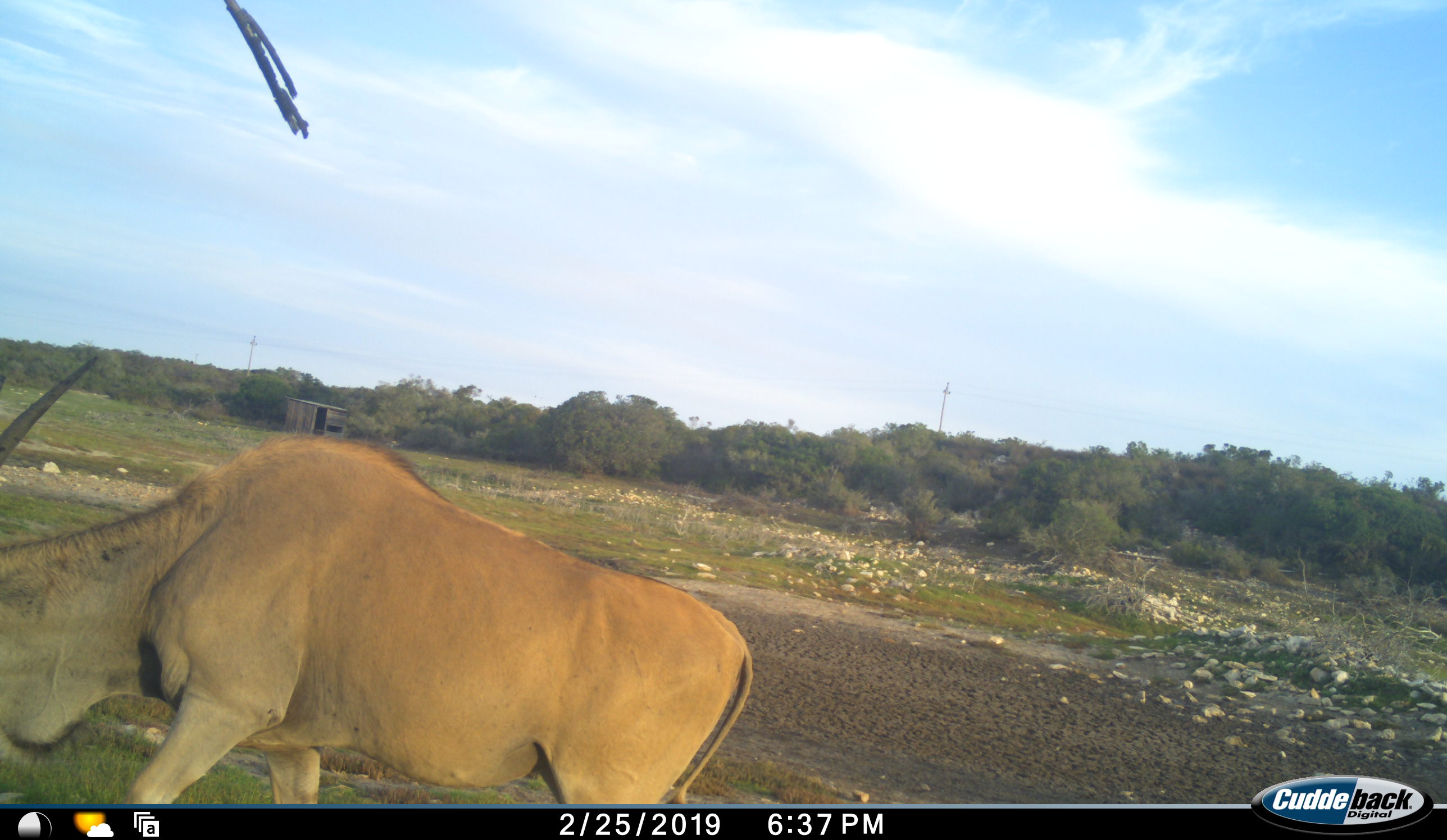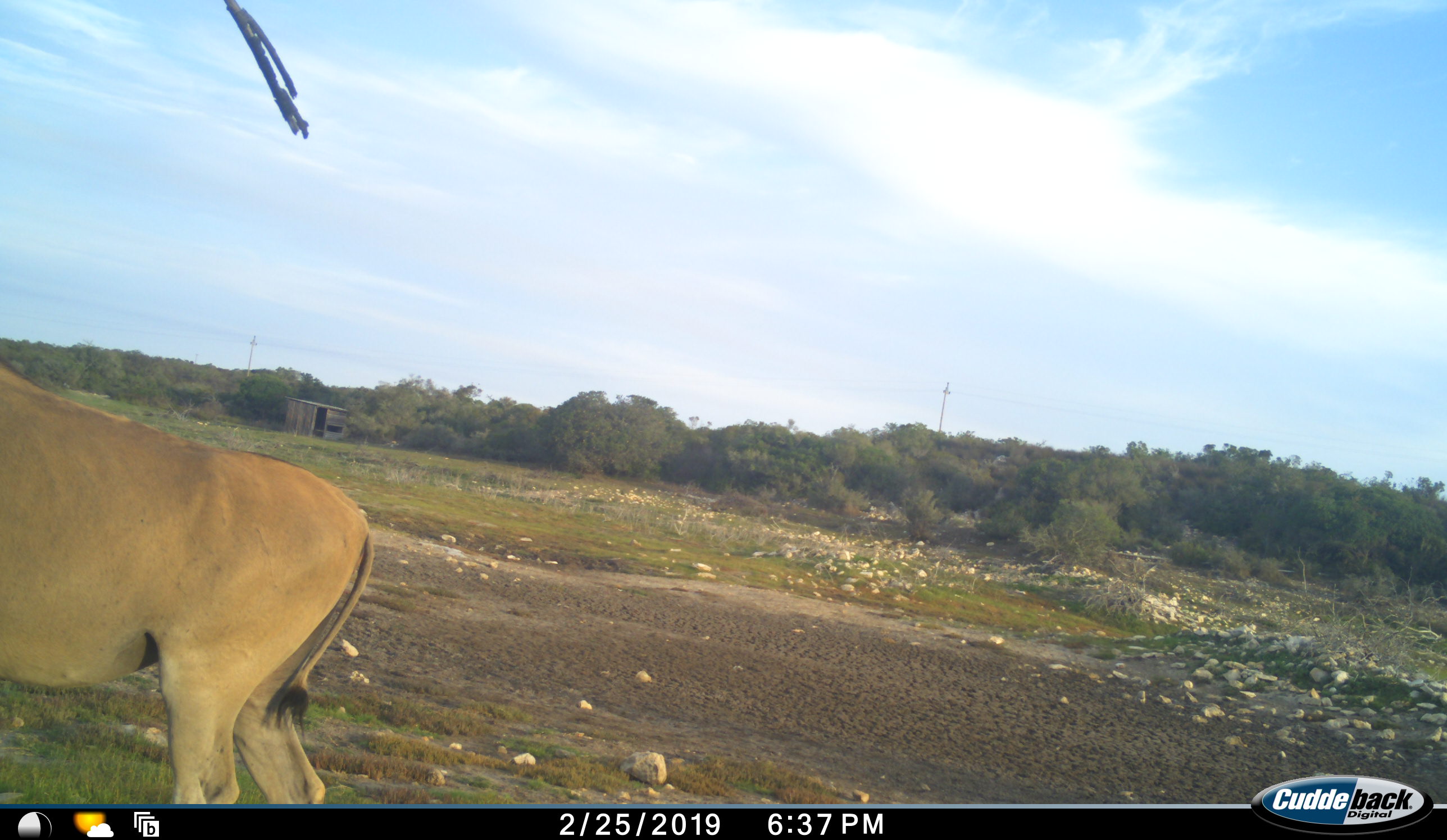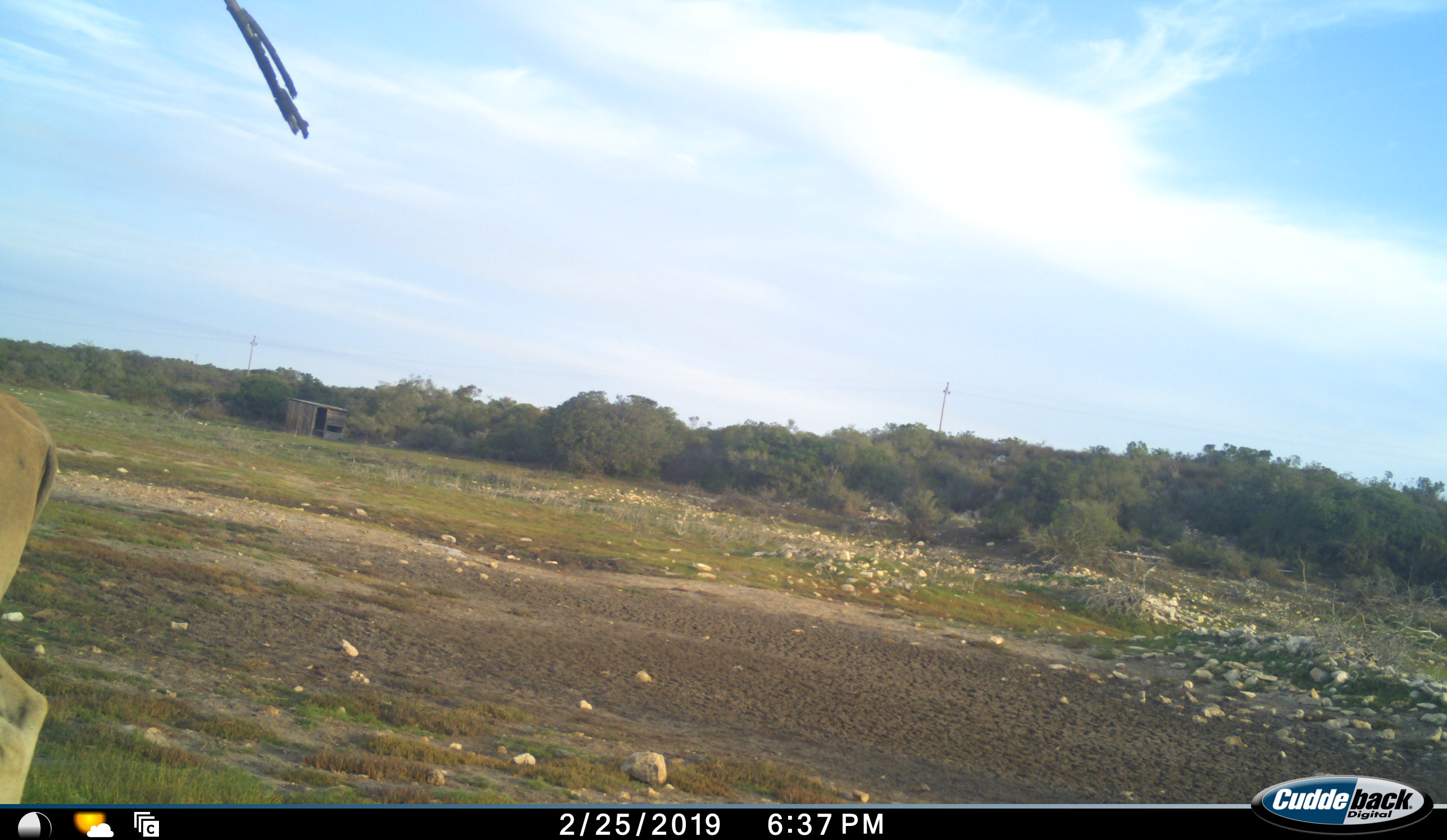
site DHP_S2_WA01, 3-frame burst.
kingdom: Animalia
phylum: Chordata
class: Mammalia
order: Artiodactyla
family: Bovidae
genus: Tragelaphus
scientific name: Tragelaphus oryx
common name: eland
Eland (Tragelaphus oryx), count 1. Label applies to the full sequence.